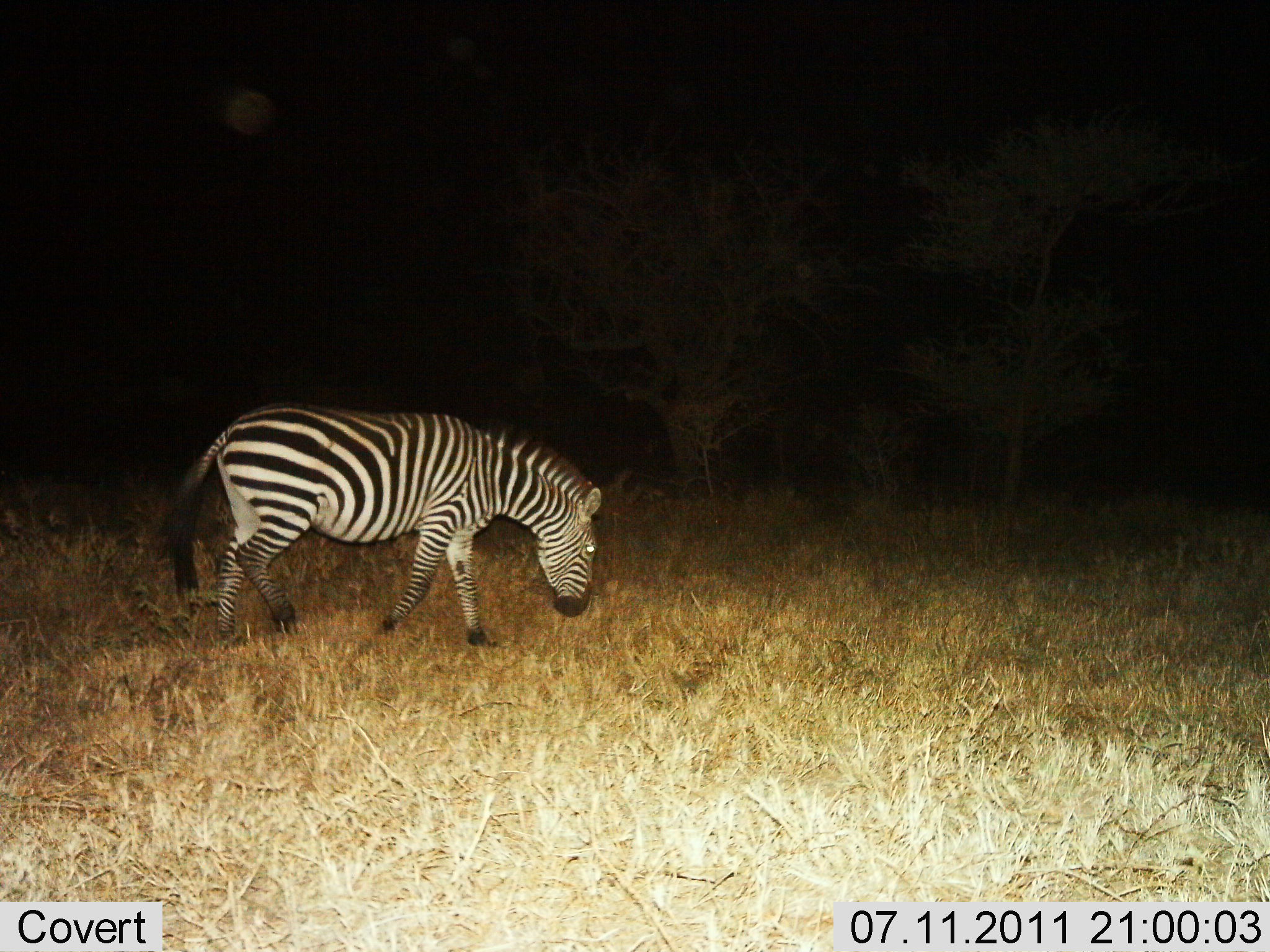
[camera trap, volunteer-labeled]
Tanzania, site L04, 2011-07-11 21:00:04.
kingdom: Animalia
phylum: Chordata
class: Mammalia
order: Perissodactyla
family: Equidae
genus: Equus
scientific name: Equus quagga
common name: plains zebra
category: zebra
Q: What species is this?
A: Zebra (plains zebra) (Equus quagga).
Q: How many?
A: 1.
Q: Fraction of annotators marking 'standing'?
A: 15%.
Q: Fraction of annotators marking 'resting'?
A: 0%.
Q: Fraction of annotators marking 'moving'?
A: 77%.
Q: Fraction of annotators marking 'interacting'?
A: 0%.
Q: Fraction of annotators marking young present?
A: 0%.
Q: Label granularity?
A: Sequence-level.